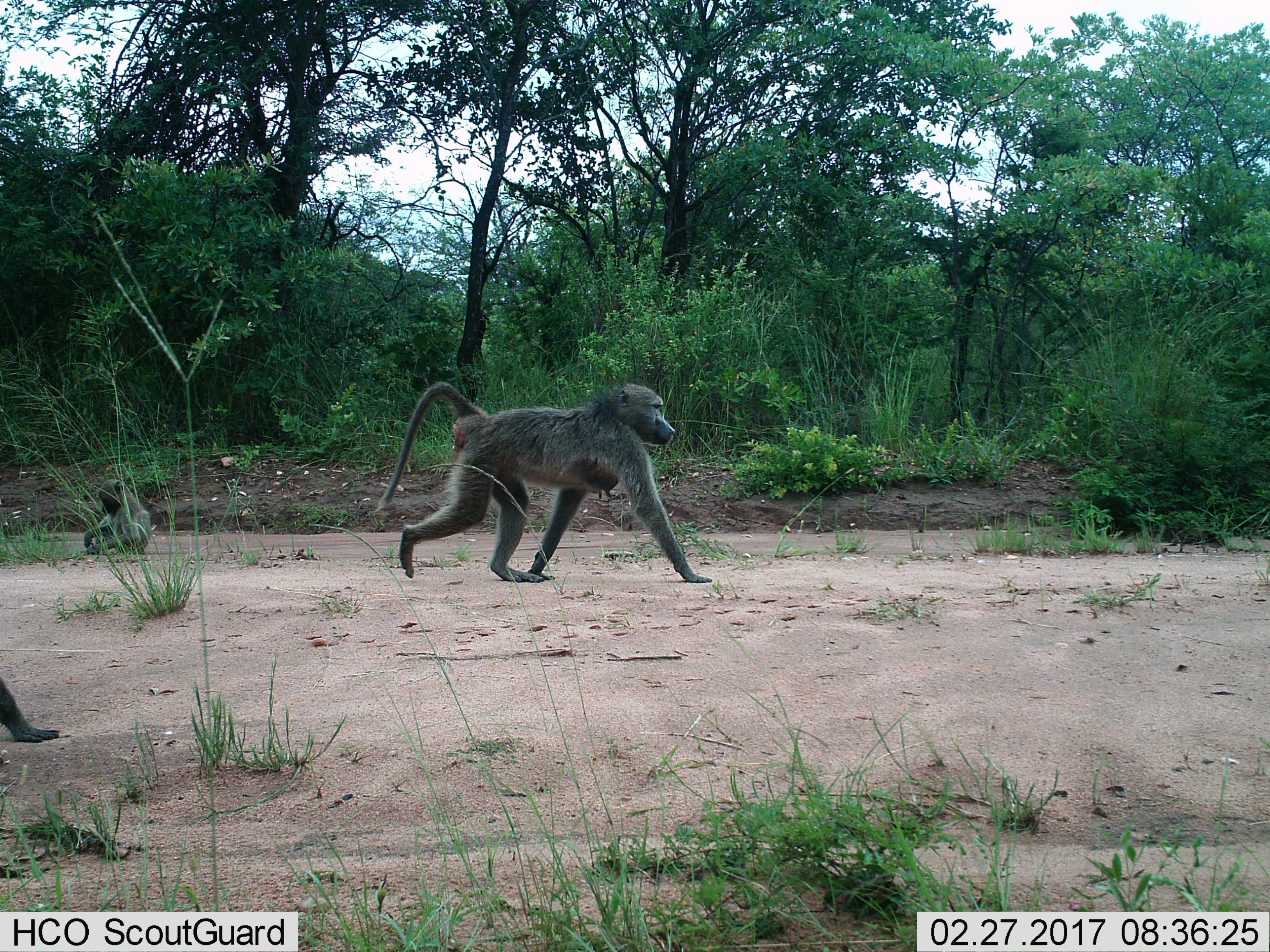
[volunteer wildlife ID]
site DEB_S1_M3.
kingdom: Animalia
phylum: Chordata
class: Mammalia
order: Primates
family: Cercopithecidae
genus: Papio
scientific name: Papio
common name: baboon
Baboon (Papio), count 3. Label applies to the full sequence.